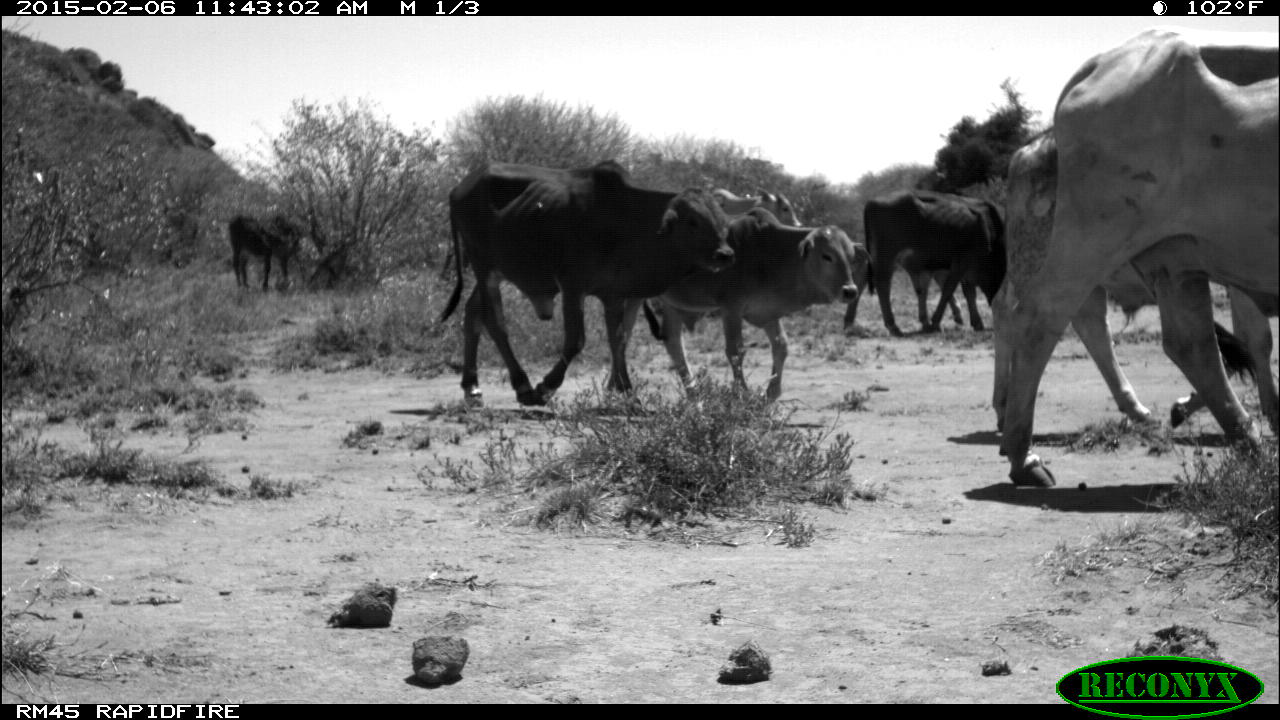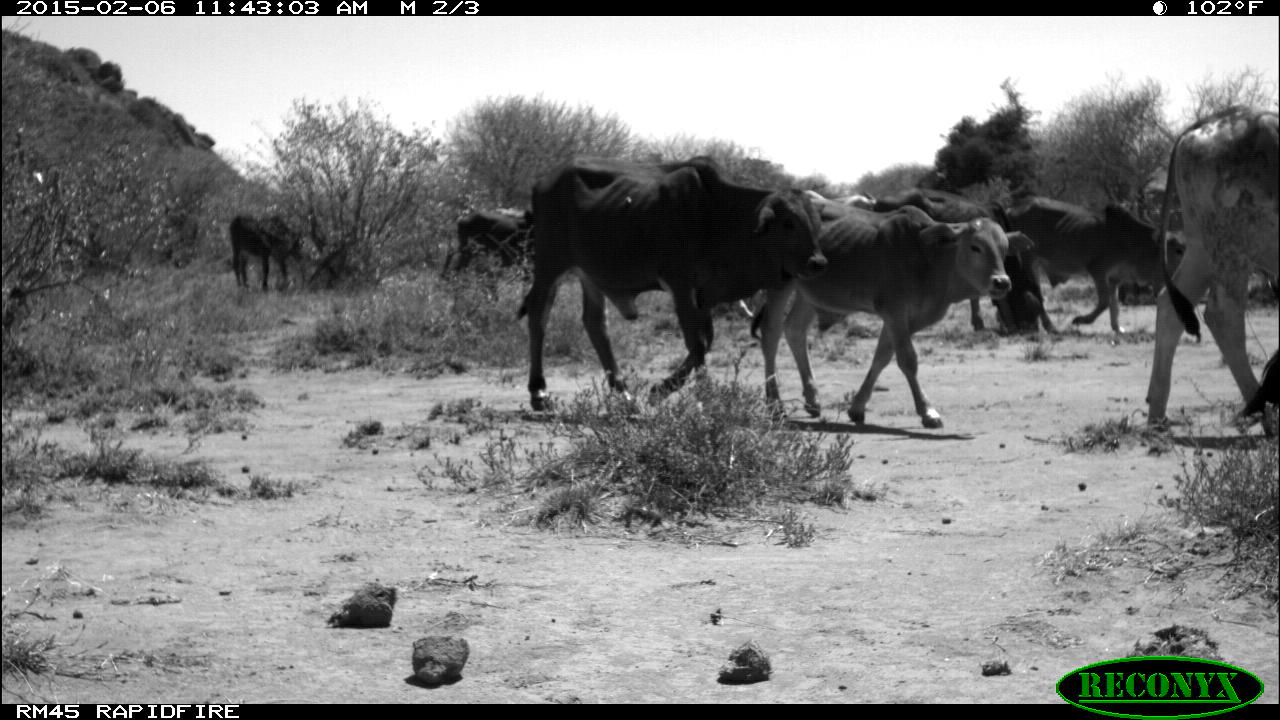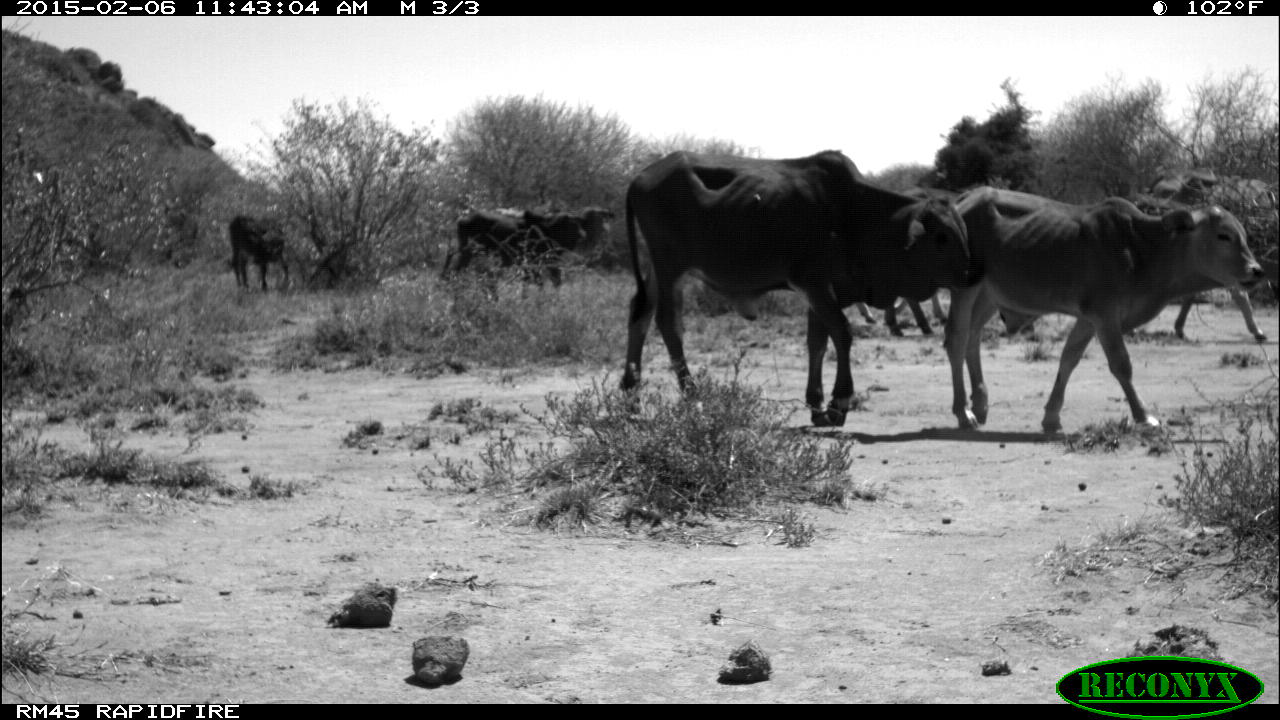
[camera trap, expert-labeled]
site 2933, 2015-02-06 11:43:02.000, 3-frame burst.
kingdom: Animalia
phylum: Chordata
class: Mammalia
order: Artiodactyla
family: Bovidae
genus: Bos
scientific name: Bos taurus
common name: domestic cattle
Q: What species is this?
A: Bos taurus (domestic cattle).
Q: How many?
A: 9.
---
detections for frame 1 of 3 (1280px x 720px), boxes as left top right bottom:
bos taurus: 994 26 1280 489; 991 128 1280 453; 438 155 736 418; 640 182 865 427; 868 189 1011 335; 838 240 961 332; 228 212 312 293; 731 183 799 226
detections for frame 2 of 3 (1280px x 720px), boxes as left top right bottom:
bos taurus: 515 153 841 420; 748 190 1026 429; 1143 101 1280 439; 832 193 1041 332; 998 199 1186 335; 435 206 536 285; 227 212 305 293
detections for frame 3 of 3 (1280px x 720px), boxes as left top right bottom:
bos taurus: 612 148 983 428; 933 186 1263 435; 994 284 1270 343; 854 183 950 337; 441 205 566 300; 224 217 292 295; 499 203 588 250; 575 207 615 245